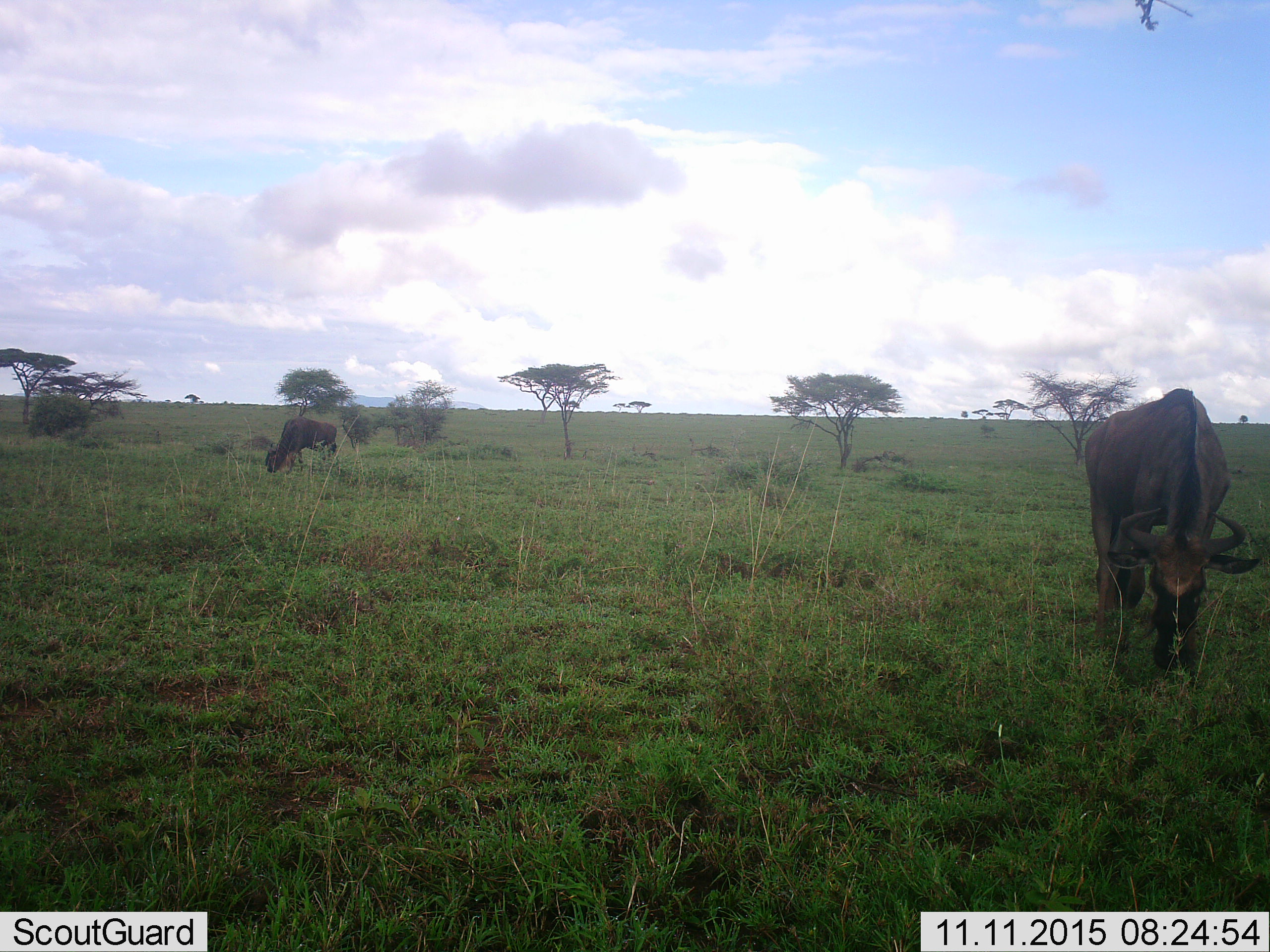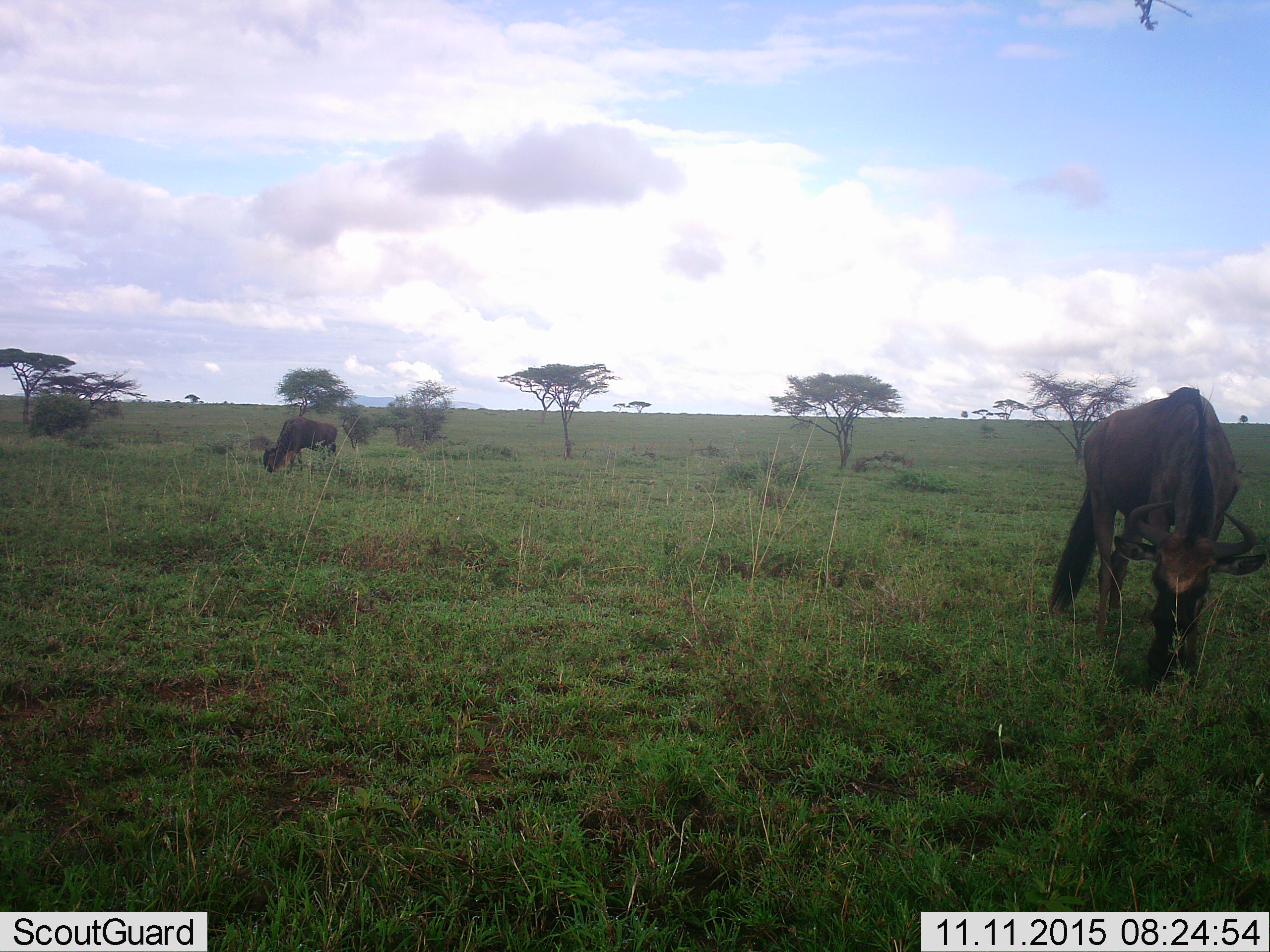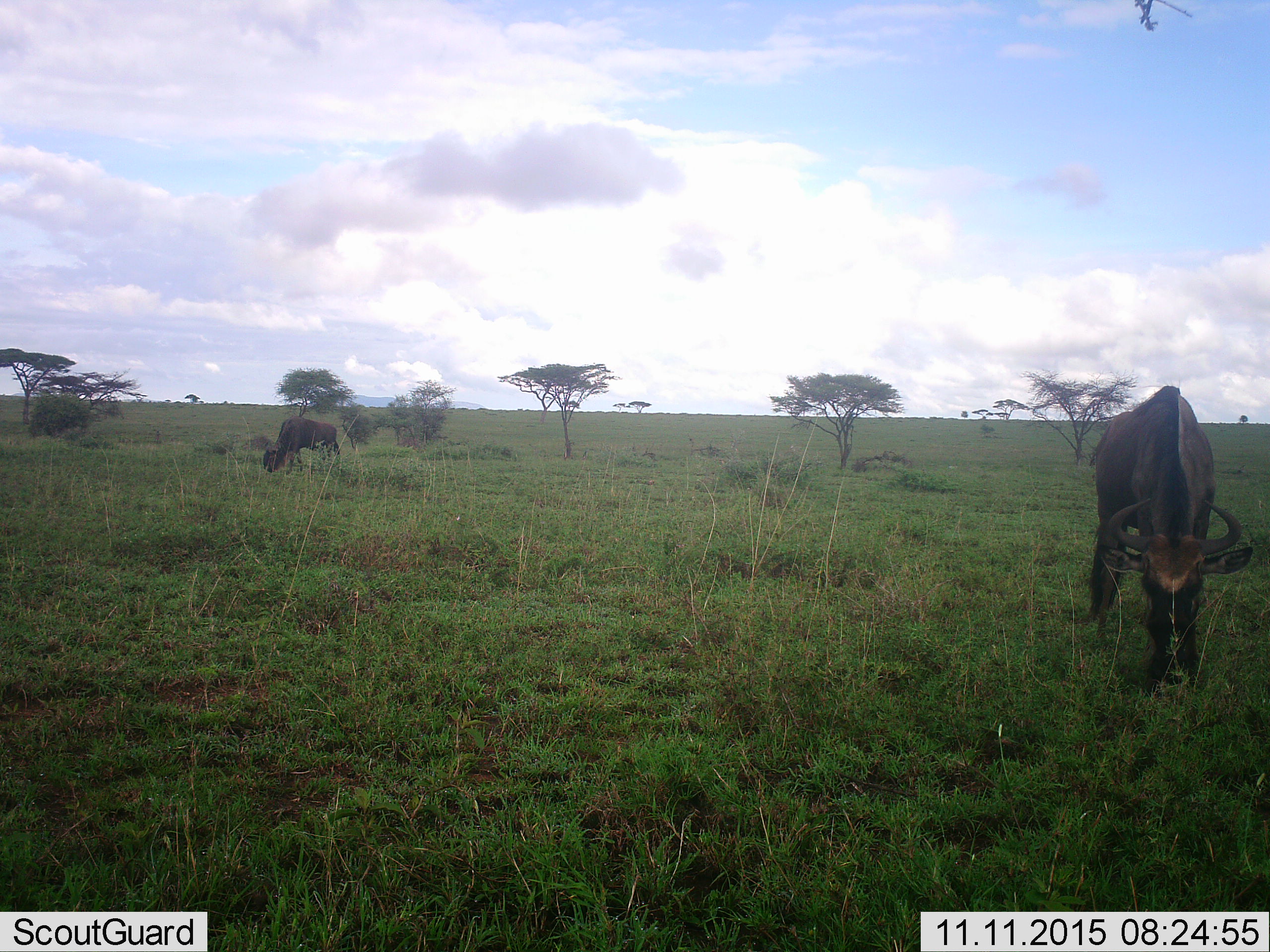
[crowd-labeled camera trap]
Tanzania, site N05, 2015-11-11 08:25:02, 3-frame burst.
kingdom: Animalia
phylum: Chordata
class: Mammalia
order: Artiodactyla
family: Bovidae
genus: Connochaetes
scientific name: Connochaetes taurinus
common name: blue wildebeest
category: wildebeest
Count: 2.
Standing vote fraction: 14%.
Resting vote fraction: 0%.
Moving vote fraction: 0%.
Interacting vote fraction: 0%.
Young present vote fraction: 0%.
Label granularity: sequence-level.